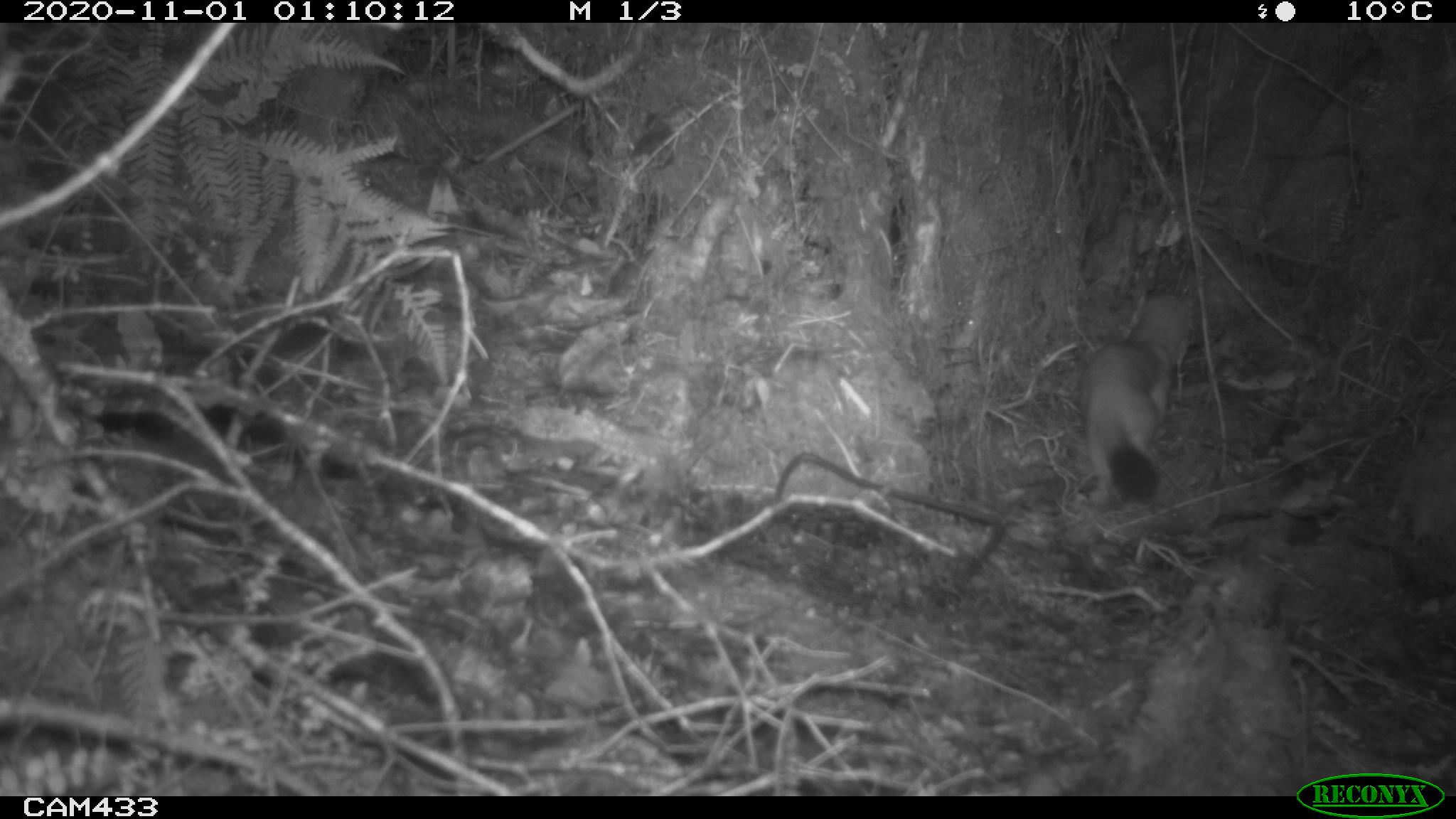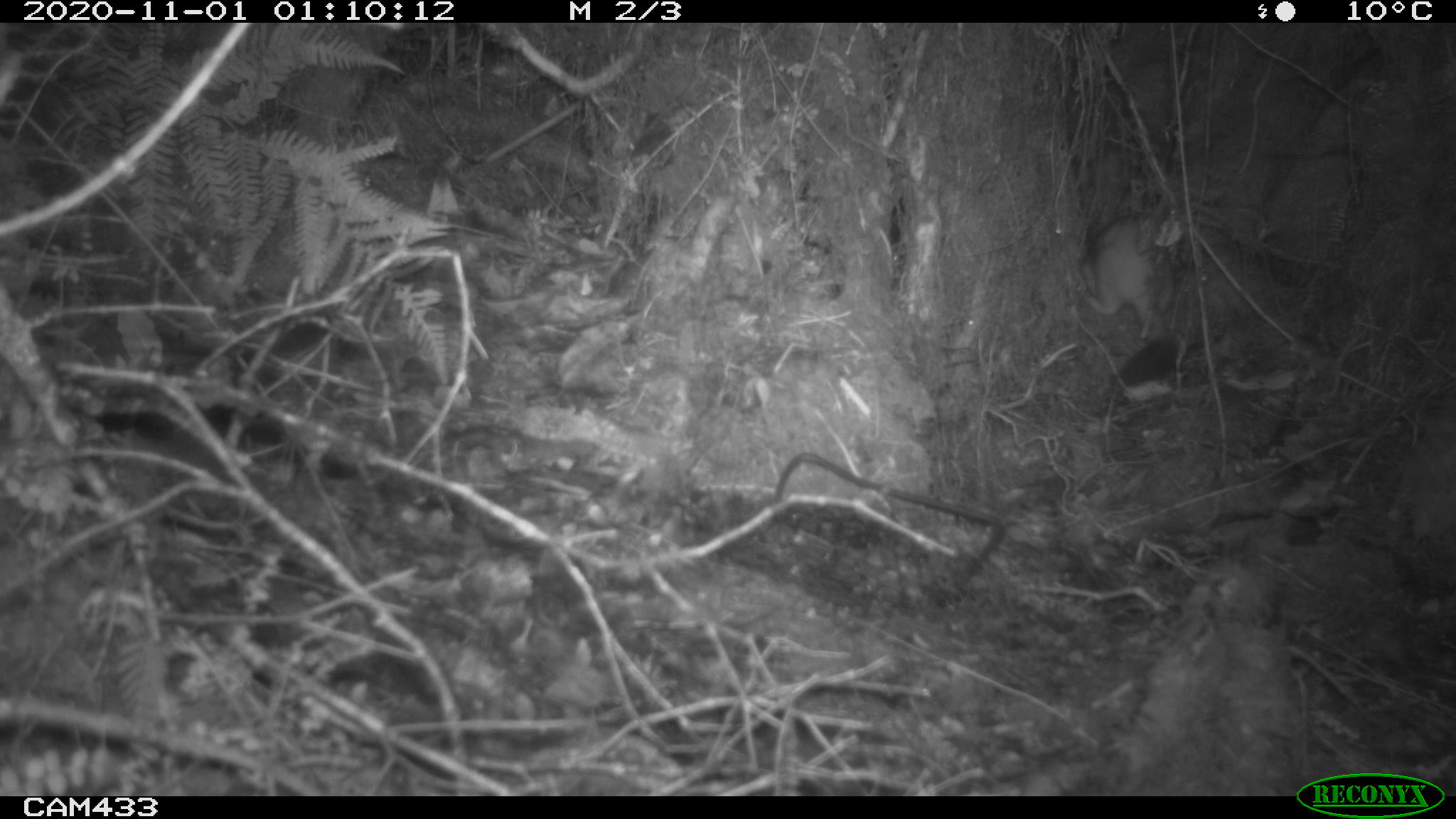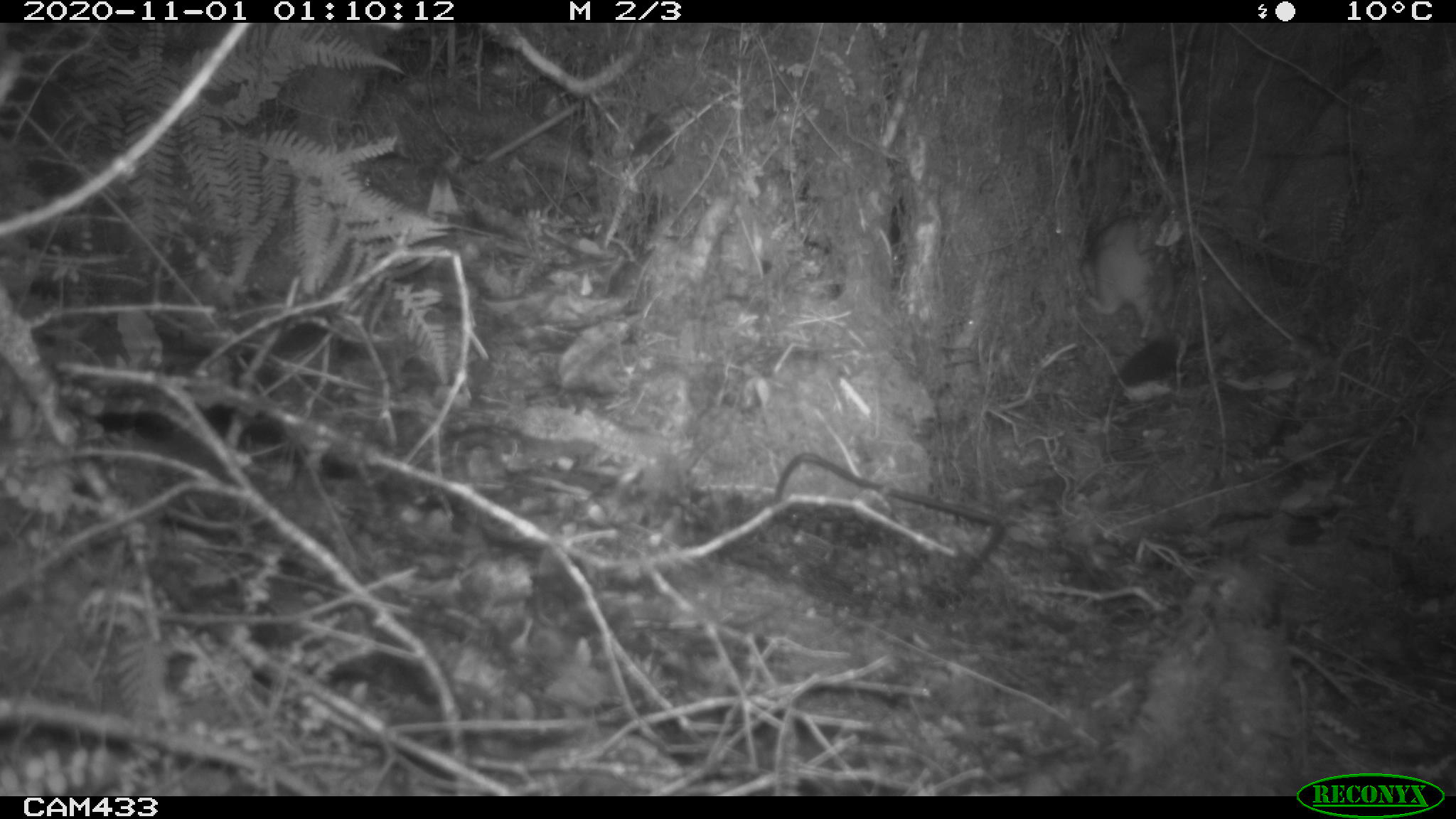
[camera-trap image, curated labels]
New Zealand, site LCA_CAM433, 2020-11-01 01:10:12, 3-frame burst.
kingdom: Animalia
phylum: Chordata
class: Mammalia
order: Carnivora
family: Mustelidae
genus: Mustela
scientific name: Mustela erminea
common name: stoat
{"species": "stoat (Mustela erminea)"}